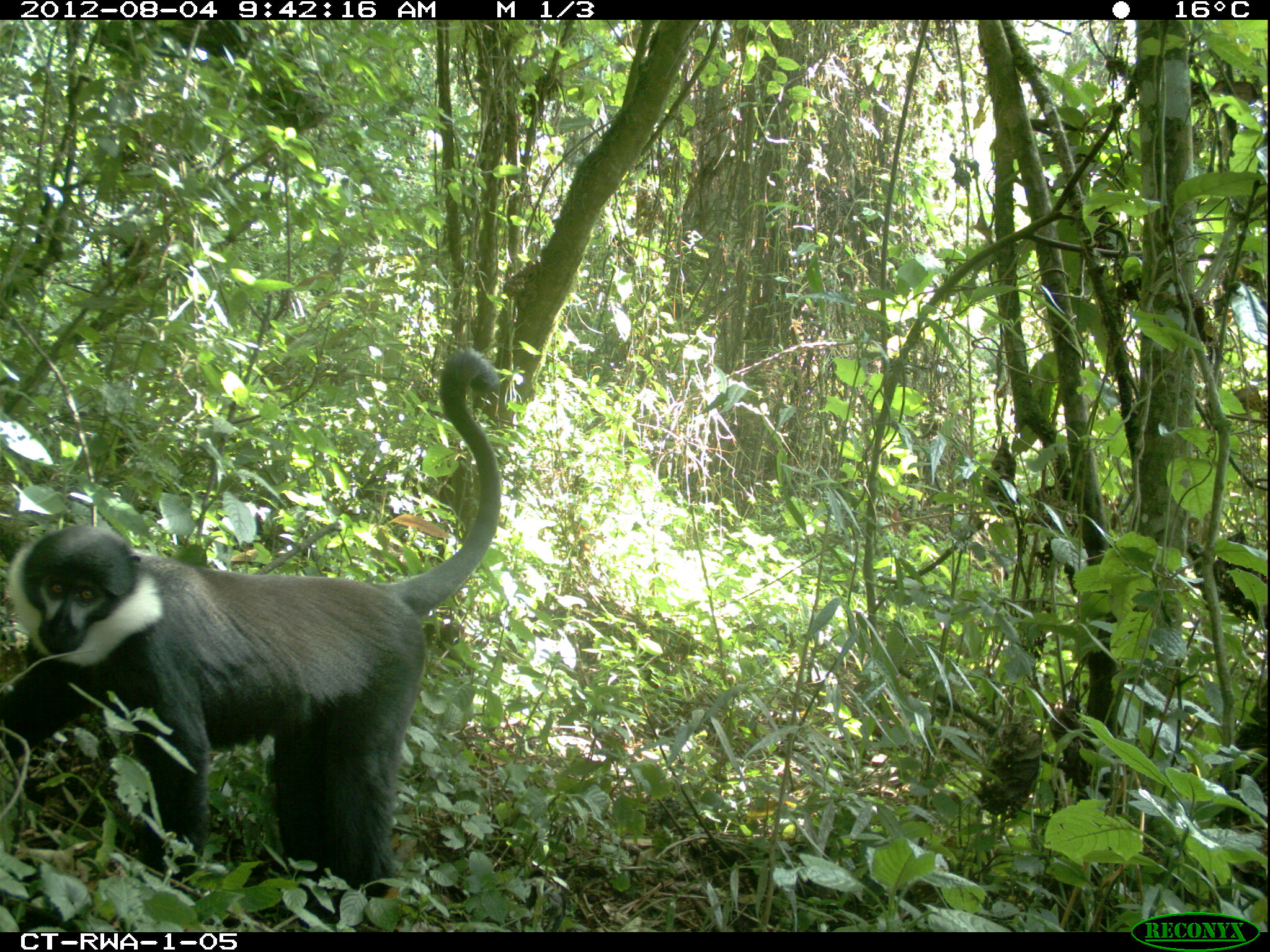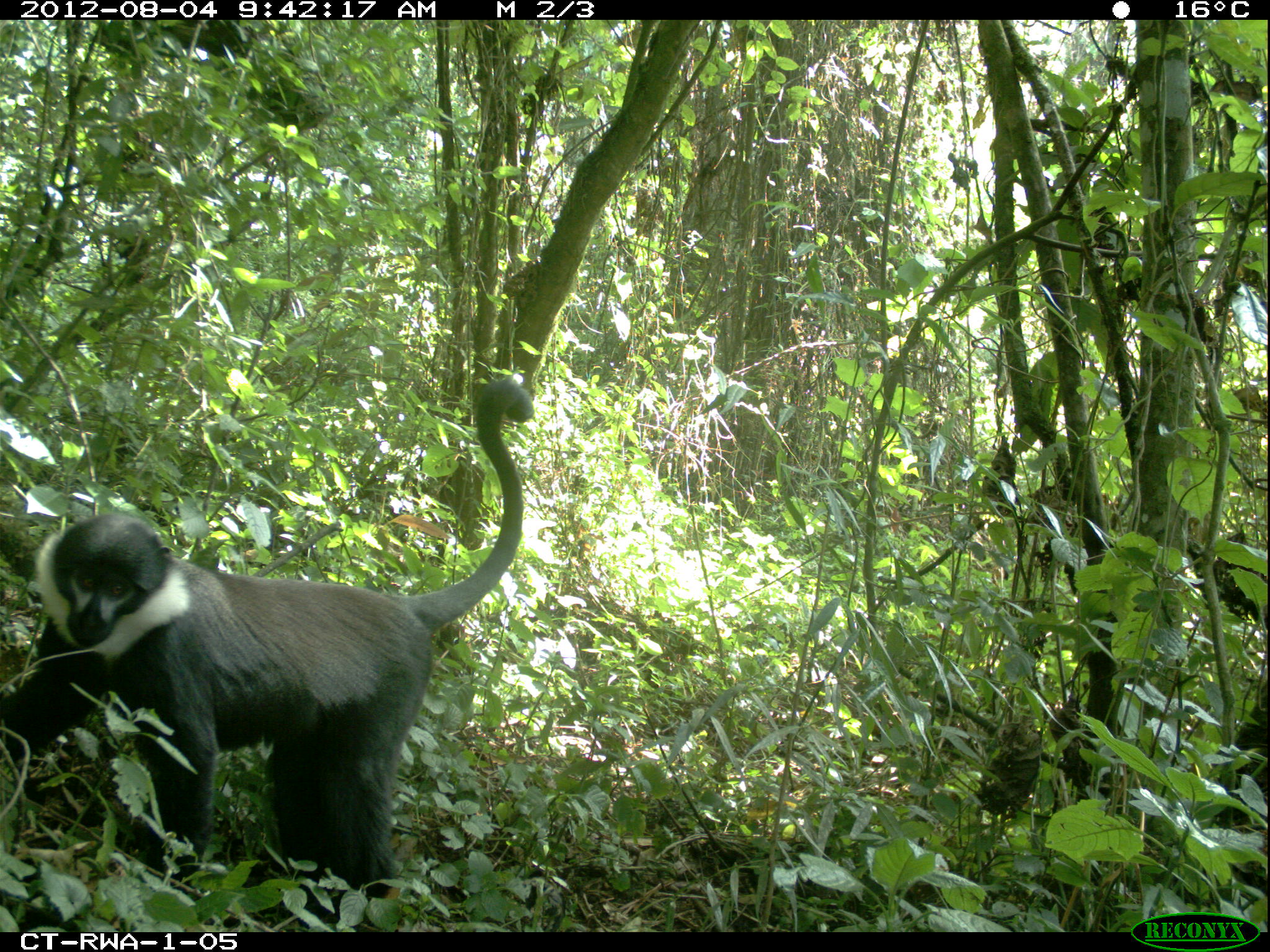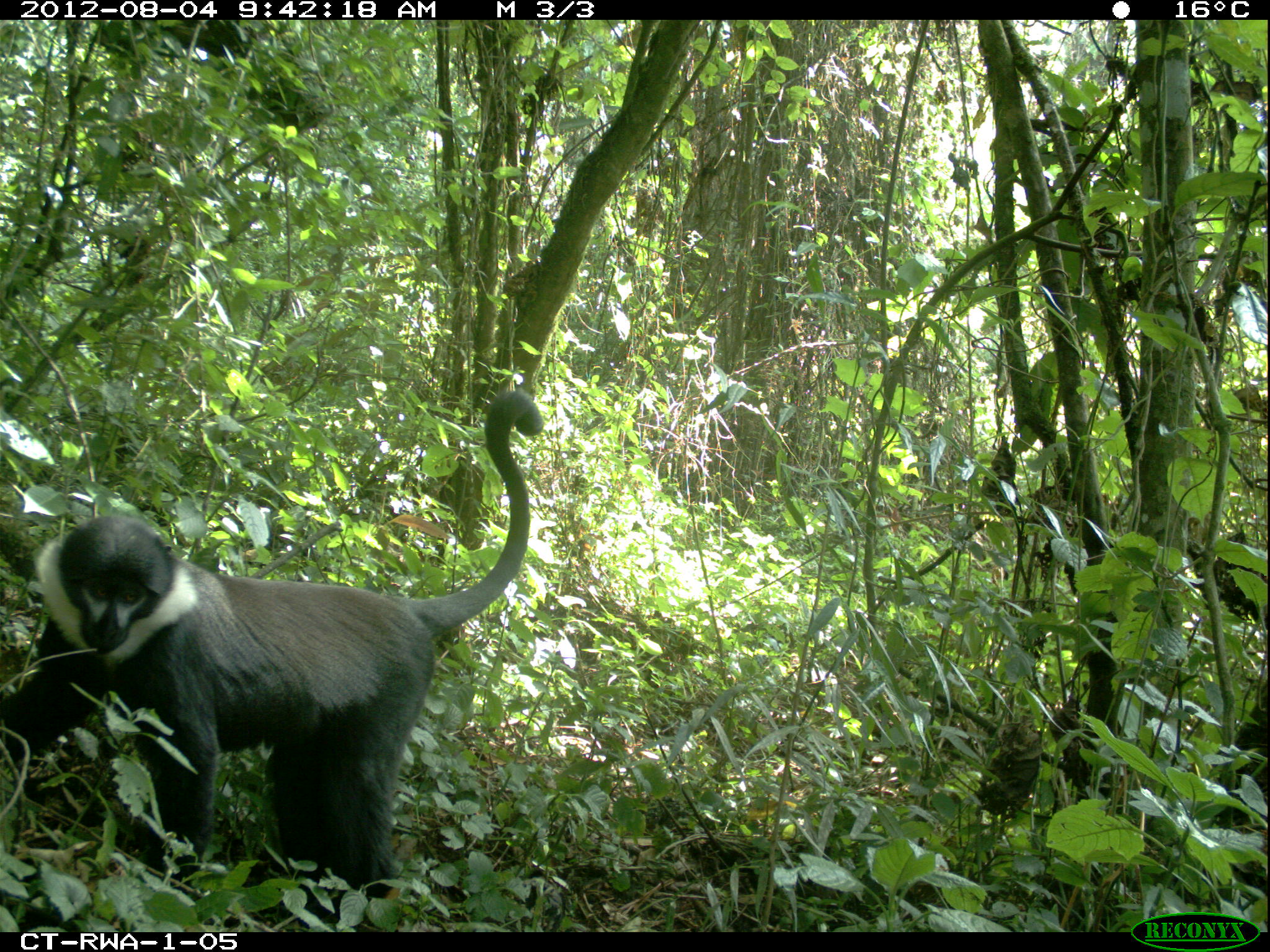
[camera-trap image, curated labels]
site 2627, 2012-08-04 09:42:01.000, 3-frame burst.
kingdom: Animalia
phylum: Chordata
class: Mammalia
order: Primates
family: Cercopithecidae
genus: Allochrocebus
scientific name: Allochrocebus lhoesti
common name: l'hoest's monkey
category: cercopithecus lhoesti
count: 1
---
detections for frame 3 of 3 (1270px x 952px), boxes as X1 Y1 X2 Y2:
cercopithecus lhoesti: 0 387 545 901